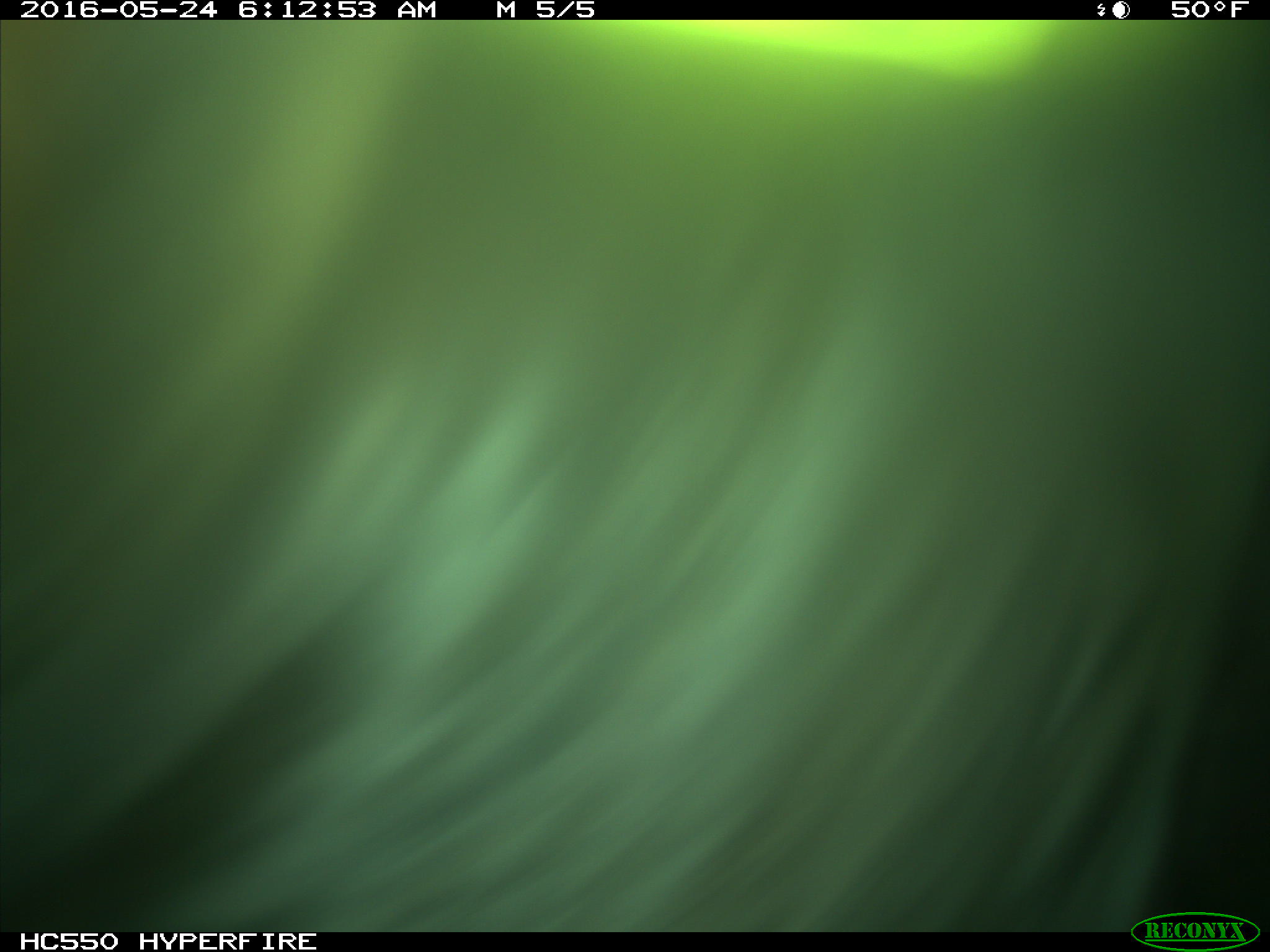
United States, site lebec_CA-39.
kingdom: Animalia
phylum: Chordata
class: Mammalia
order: Artiodactyla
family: Bovidae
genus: Bos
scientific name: Bos taurus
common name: domestic cow